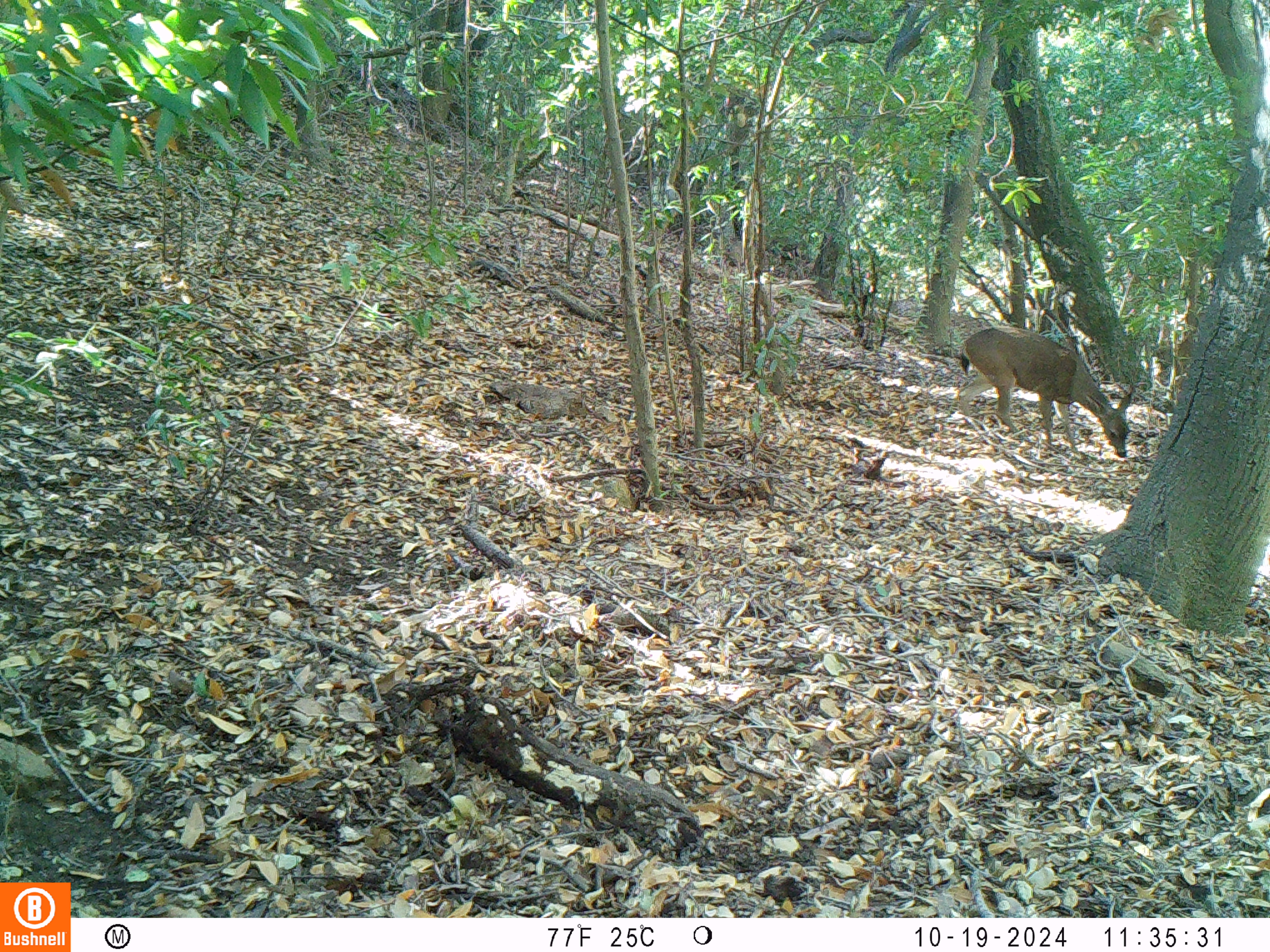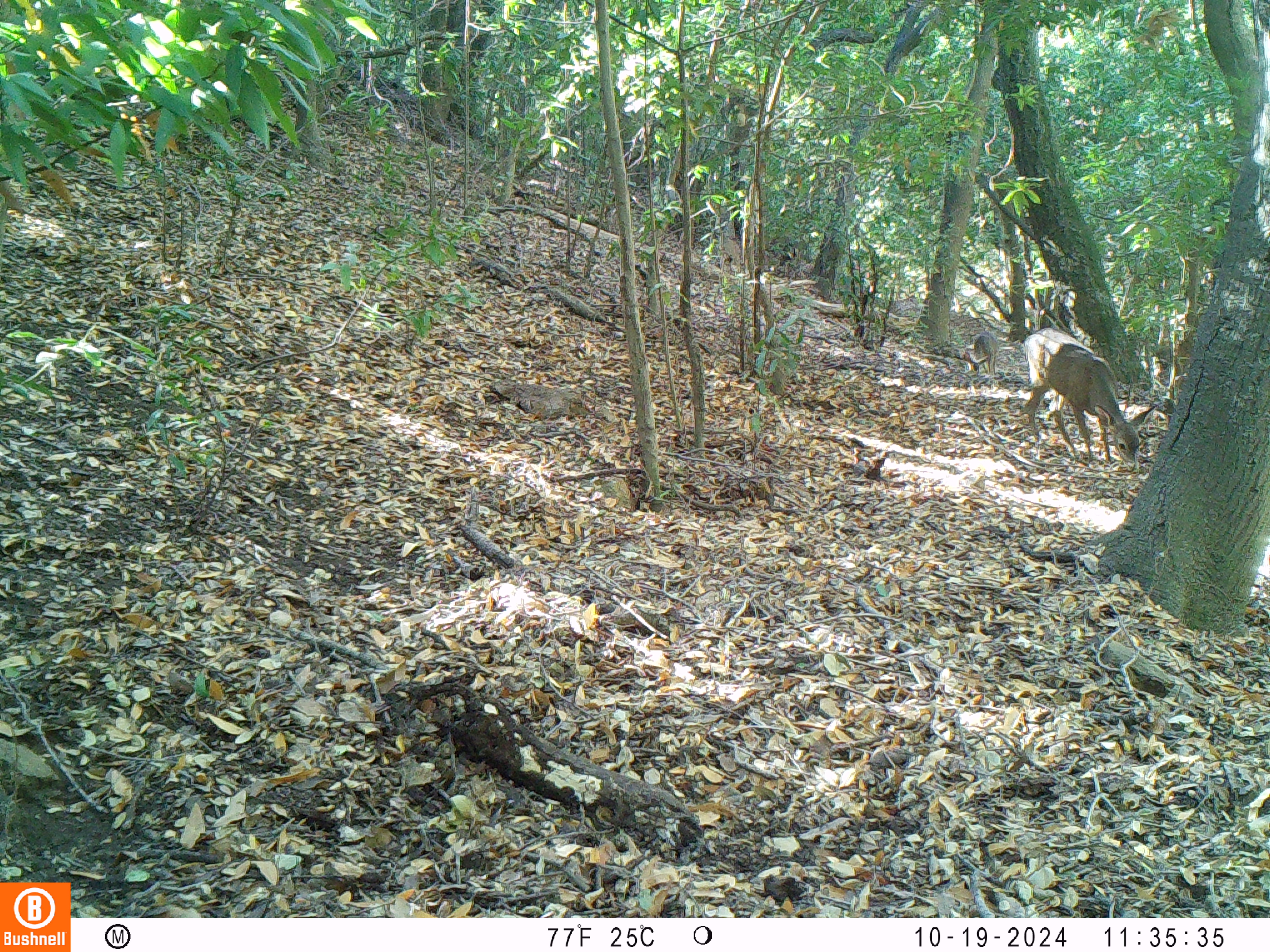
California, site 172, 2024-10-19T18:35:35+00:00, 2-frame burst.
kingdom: Animalia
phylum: Chordata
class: Mammalia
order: Artiodactyla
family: Cervidae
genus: Odocoileus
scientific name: Odocoileus hemionus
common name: mule deer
Mule deer (Odocoileus hemionus).